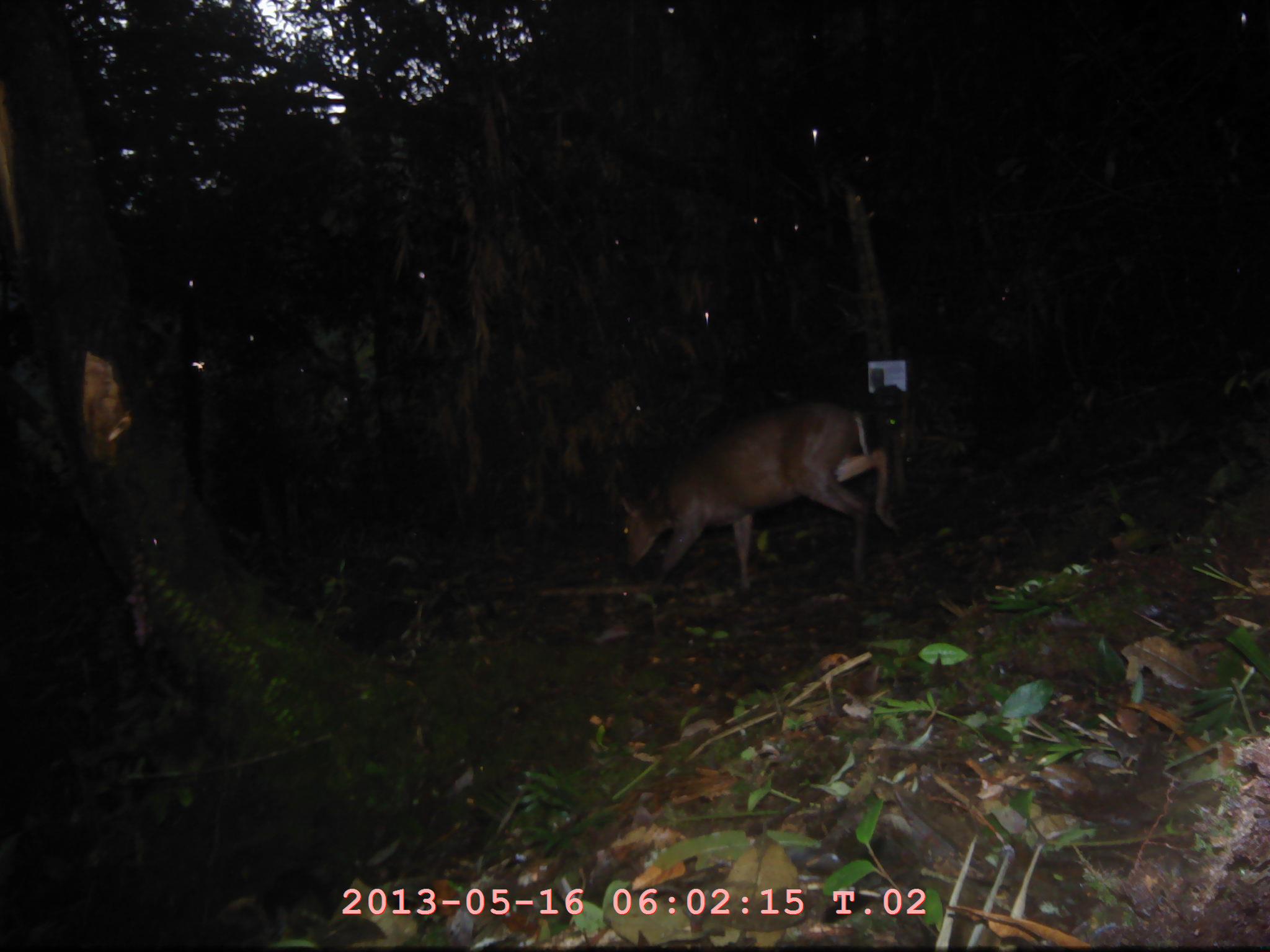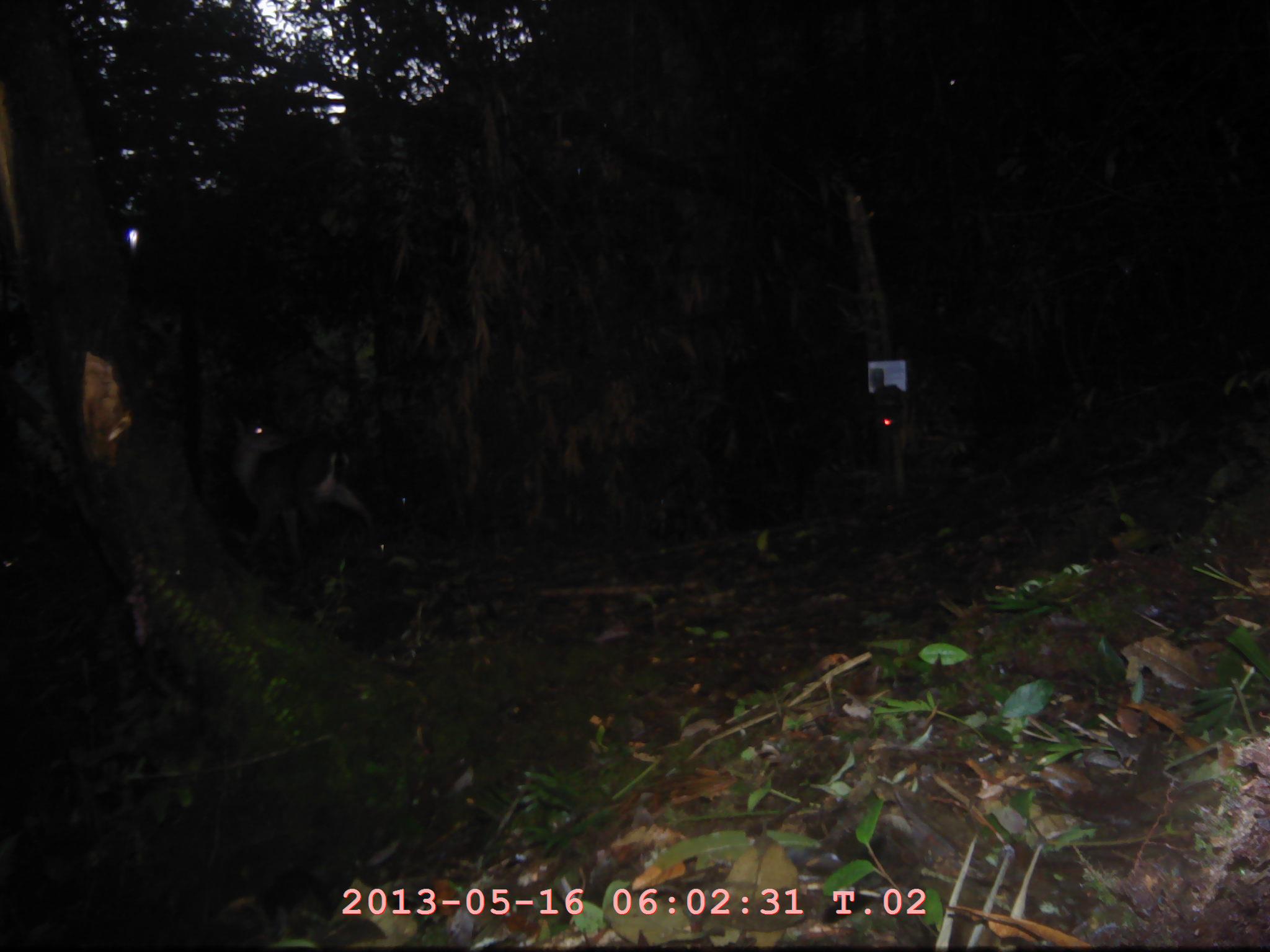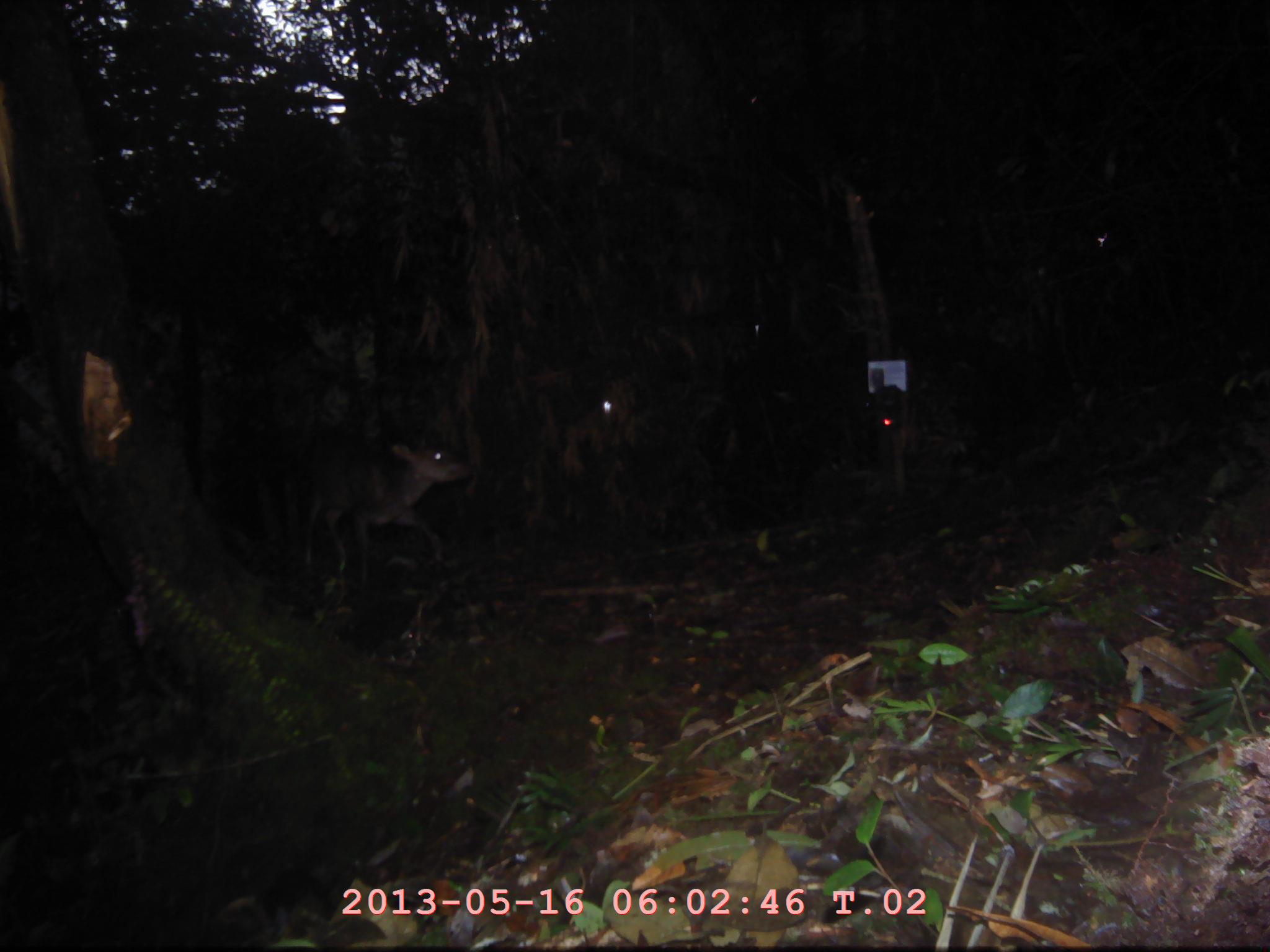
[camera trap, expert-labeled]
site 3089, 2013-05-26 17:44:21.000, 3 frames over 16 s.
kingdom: Animalia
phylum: Chordata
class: Mammalia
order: Artiodactyla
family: Cervidae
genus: Muntiacus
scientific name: Muntiacus muntjak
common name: southern red muntjac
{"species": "Muntiacus muntjak (southern red muntjac)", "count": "1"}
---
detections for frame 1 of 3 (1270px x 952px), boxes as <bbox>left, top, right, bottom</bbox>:
muntiacus muntjak: <bbox>619, 400, 900, 589</bbox>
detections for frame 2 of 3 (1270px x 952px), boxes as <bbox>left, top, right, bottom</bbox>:
muntiacus muntjak: <bbox>227, 413, 374, 565</bbox>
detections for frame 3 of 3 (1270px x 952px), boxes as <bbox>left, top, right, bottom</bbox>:
muntiacus muntjak: <bbox>294, 426, 465, 575</bbox>